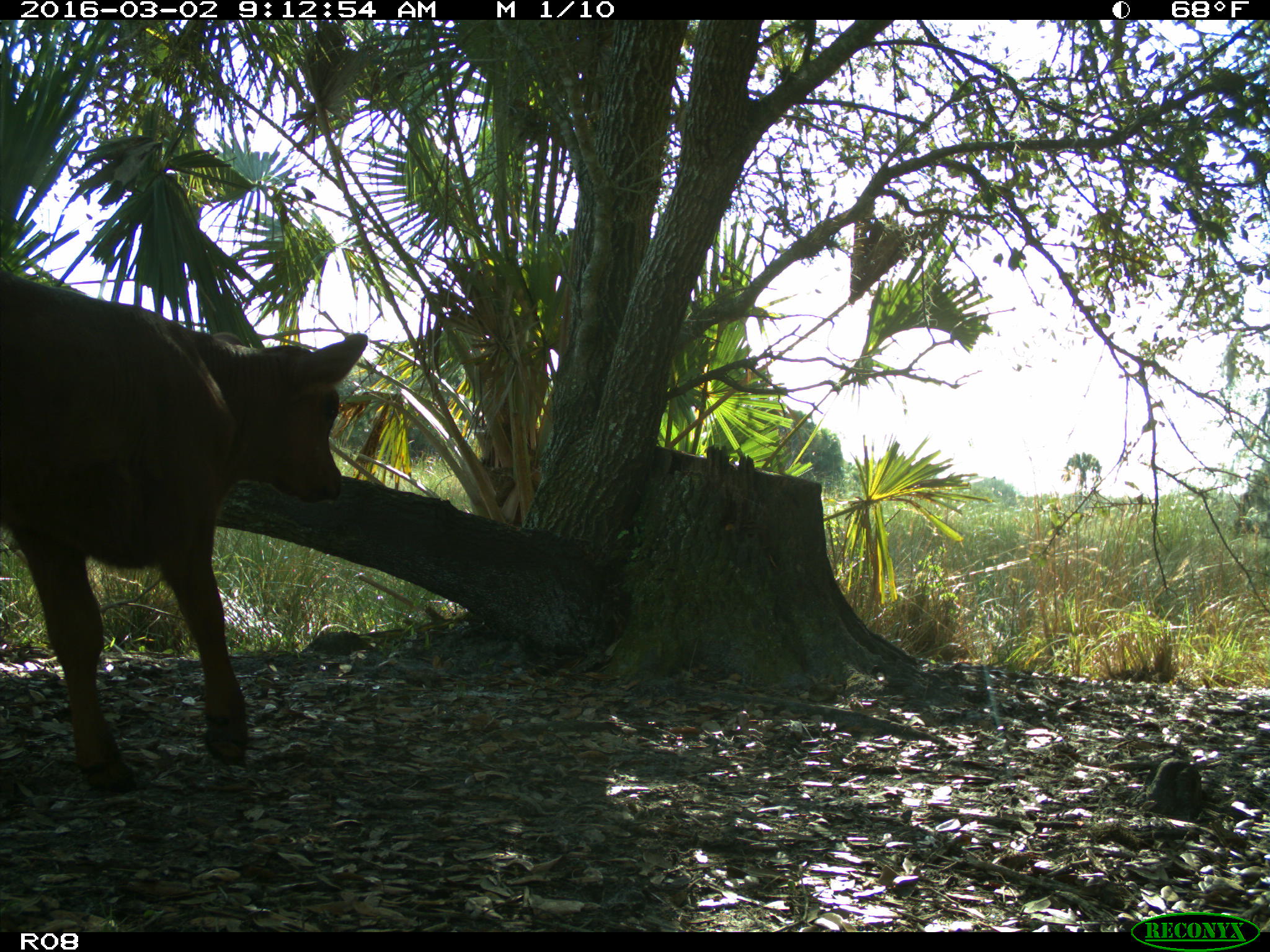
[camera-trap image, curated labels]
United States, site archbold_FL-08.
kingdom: Animalia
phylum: Chordata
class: Mammalia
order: Artiodactyla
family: Bovidae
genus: Bos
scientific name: Bos taurus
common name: domestic cow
Bos taurus (domestic cow).